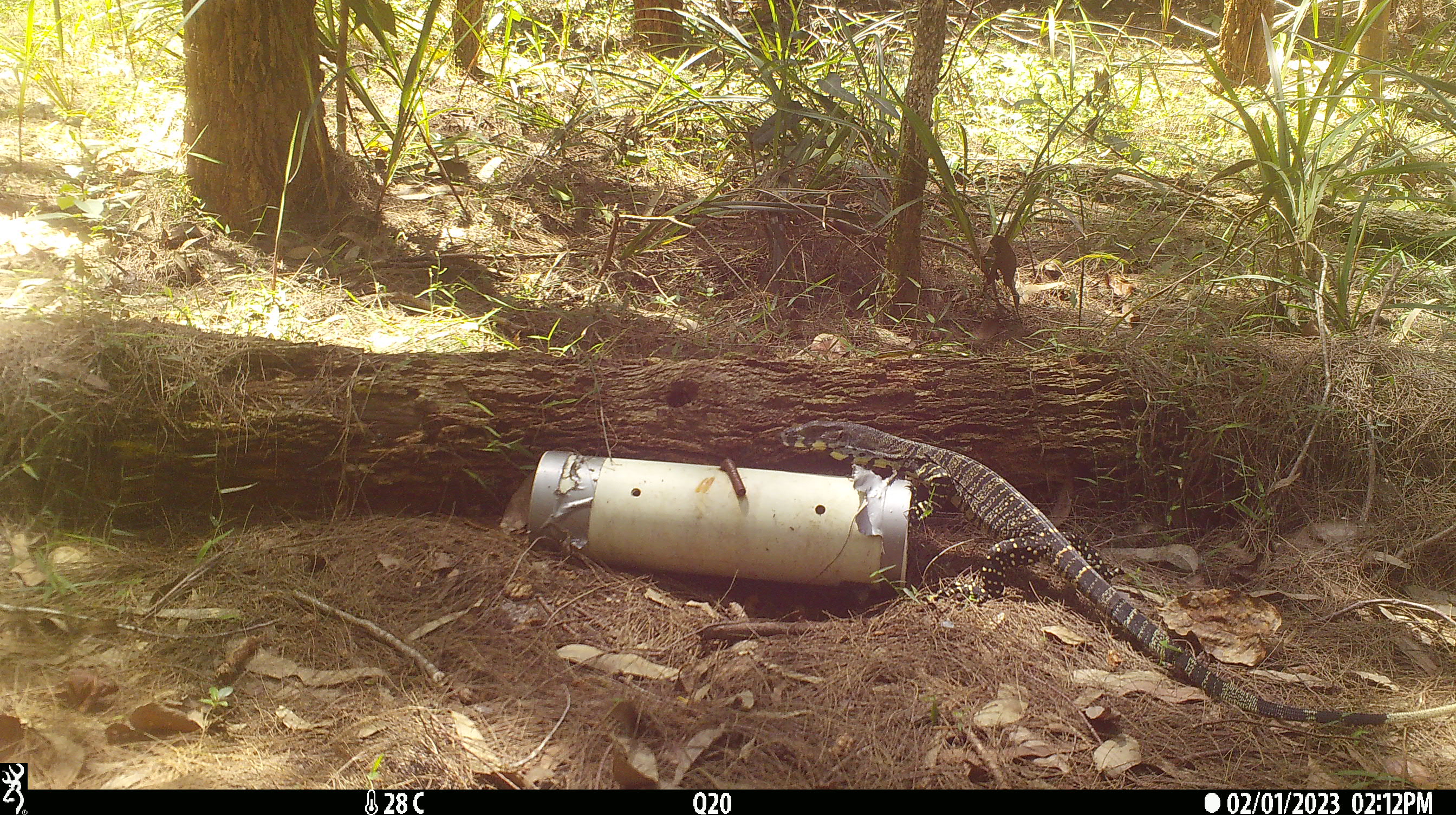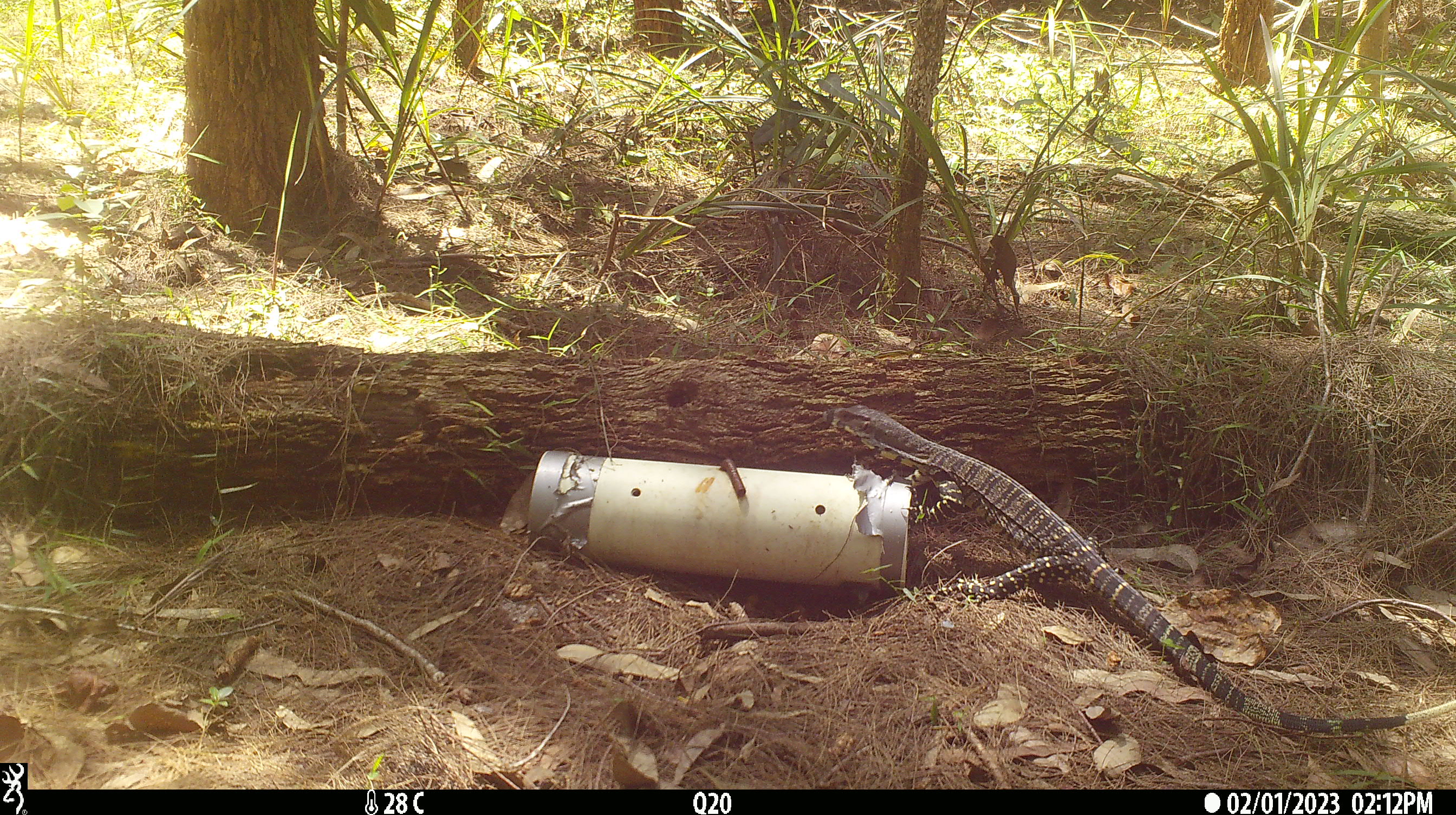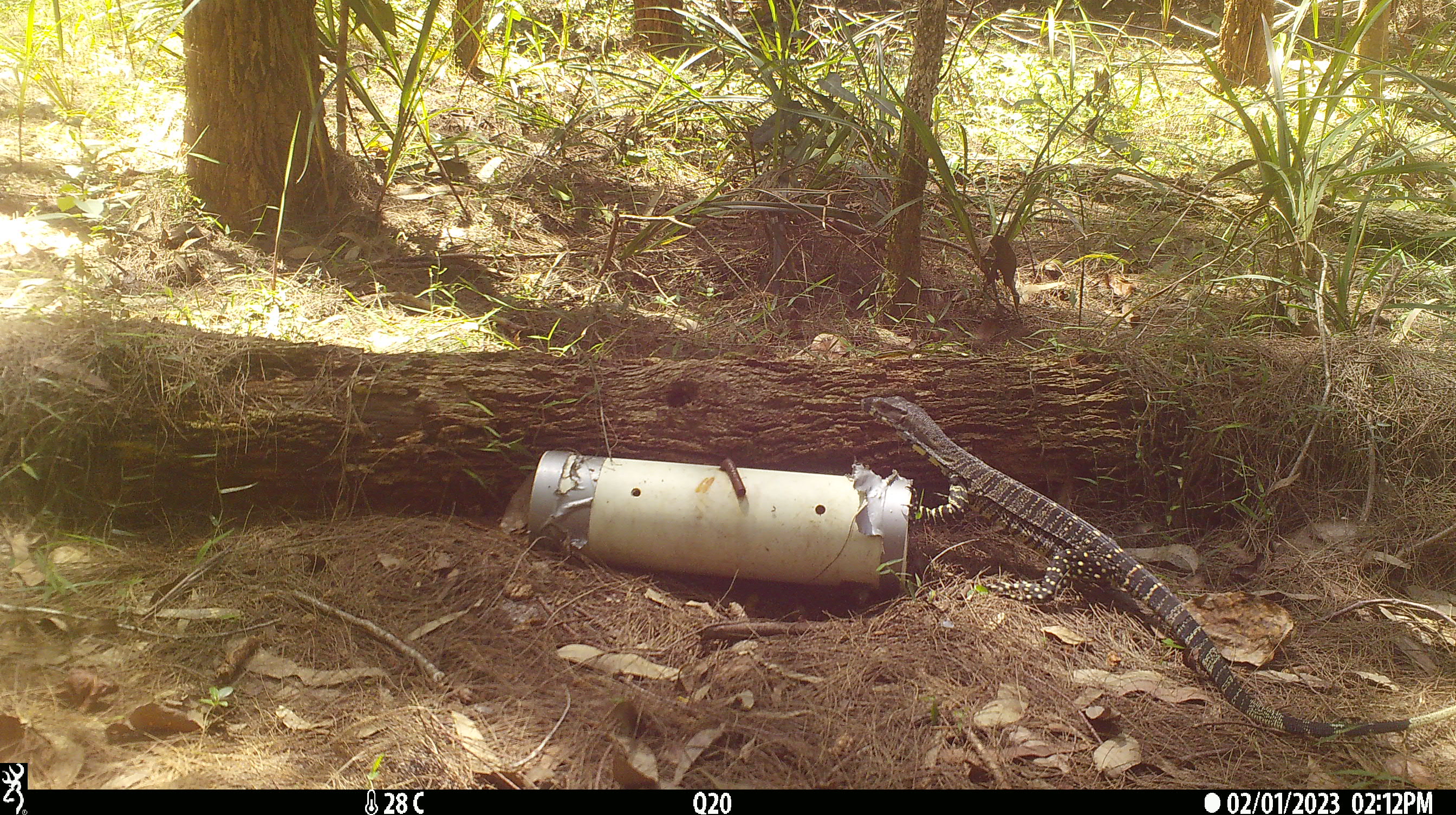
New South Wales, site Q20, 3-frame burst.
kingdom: Animalia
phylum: Chordata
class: Reptilia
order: Squamata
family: Varanidae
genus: Varanus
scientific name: Varanus varius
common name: lace monitor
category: goanna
Goanna (lace monitor) (Varanus varius).